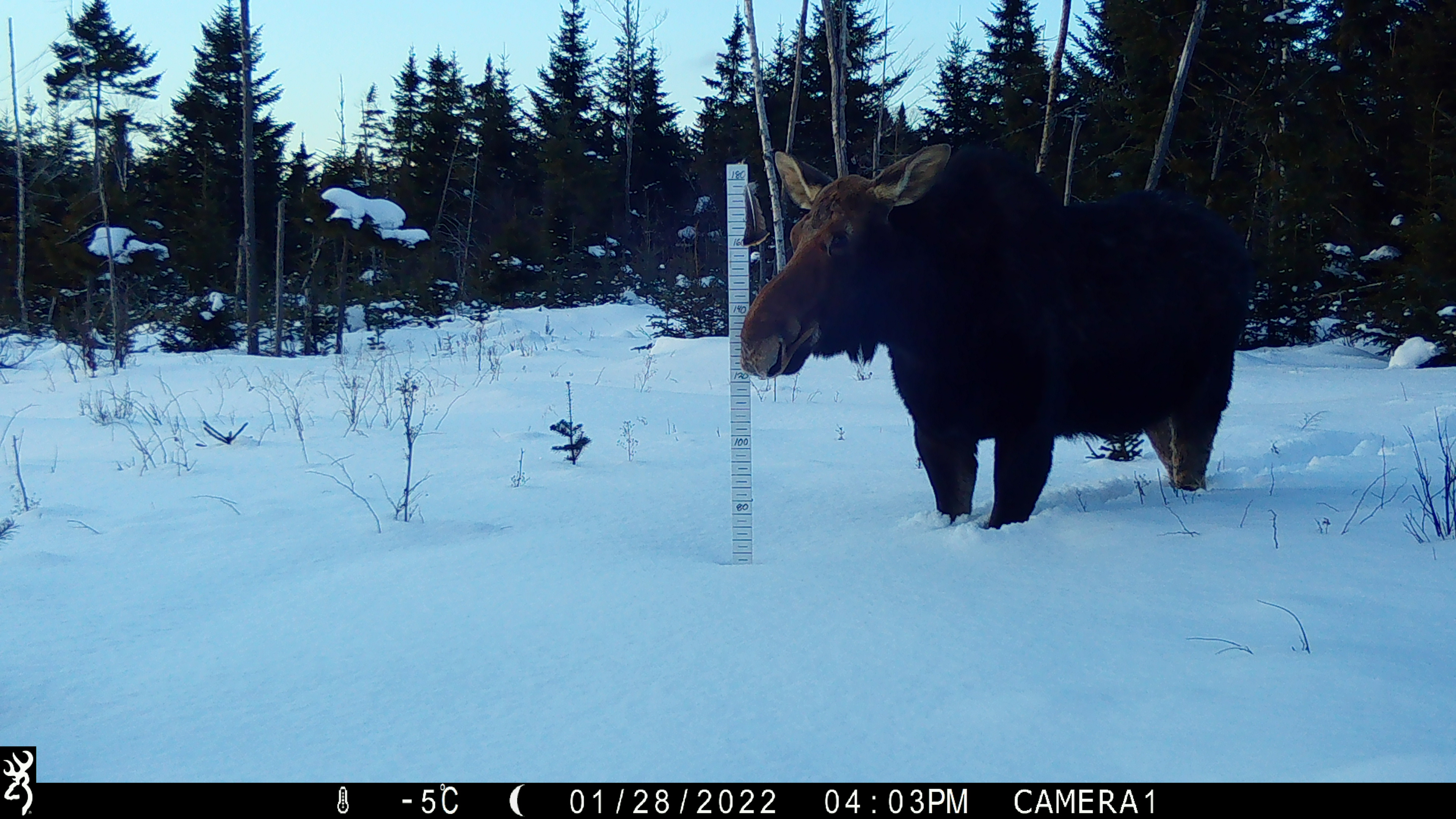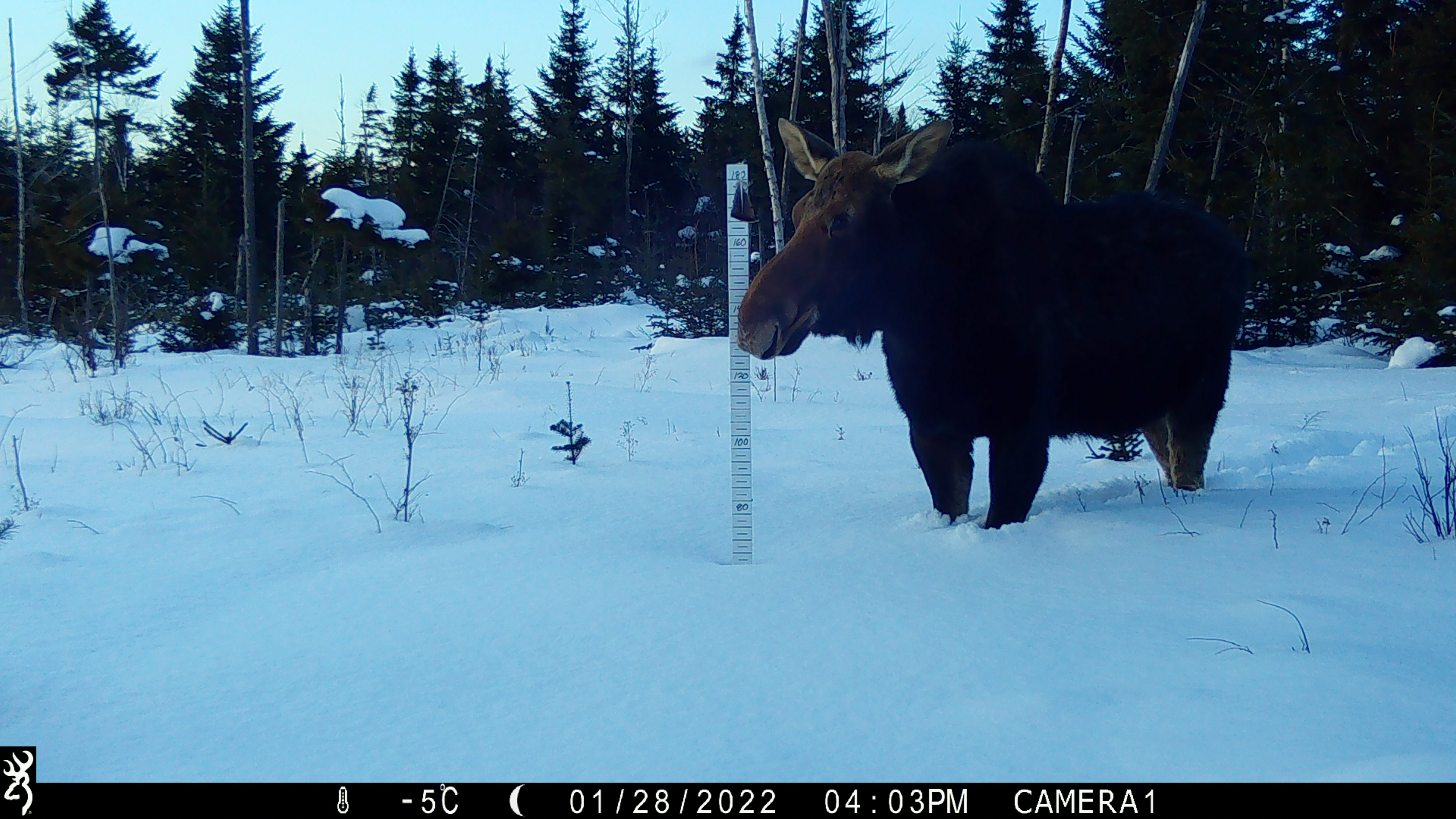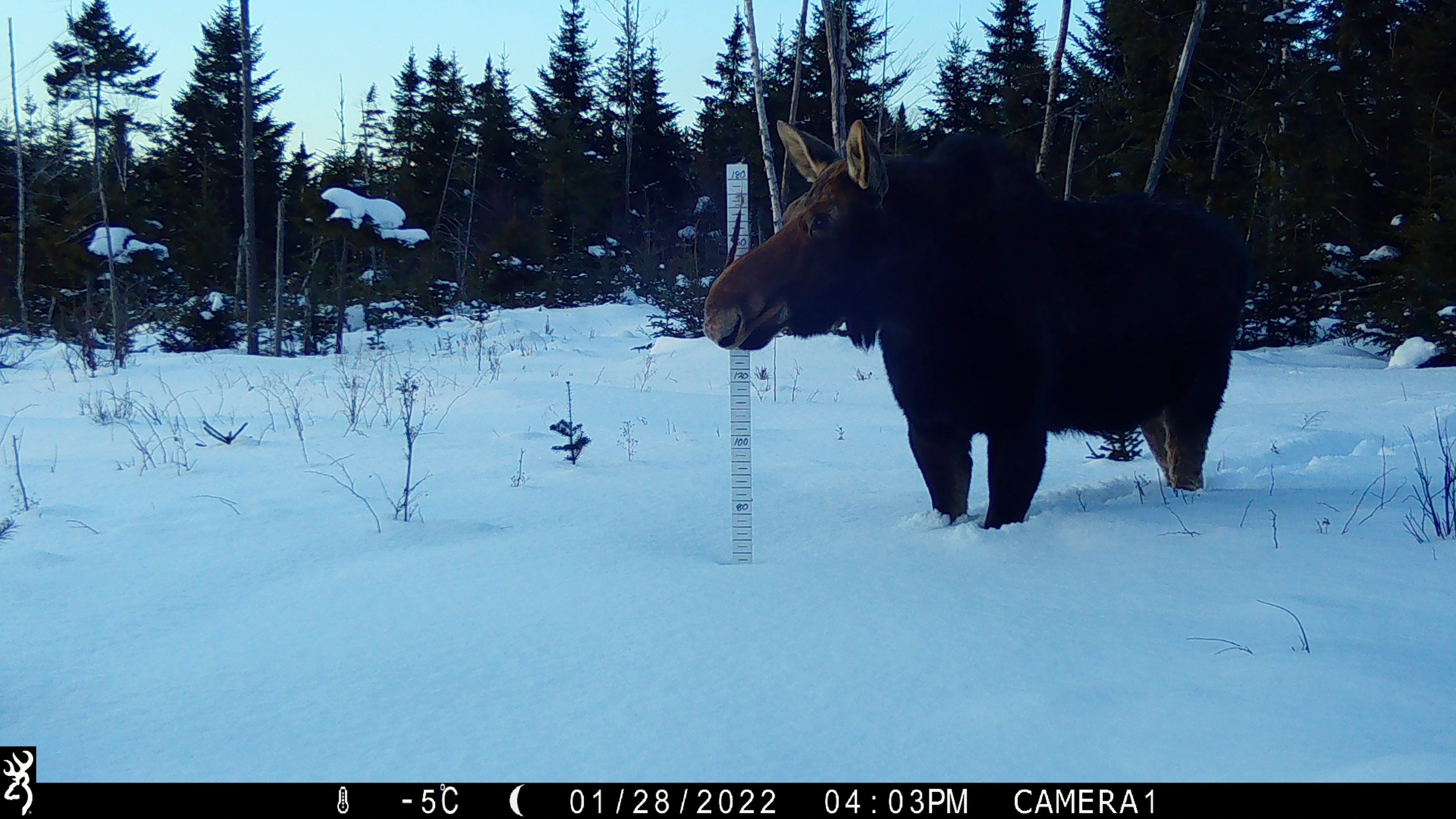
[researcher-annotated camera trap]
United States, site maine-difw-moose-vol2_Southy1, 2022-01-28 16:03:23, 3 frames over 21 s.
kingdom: Animalia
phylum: Chordata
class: Mammalia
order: Artiodactyla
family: Cervidae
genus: Alces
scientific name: Alces alces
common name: moose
Moose (Alces alces).